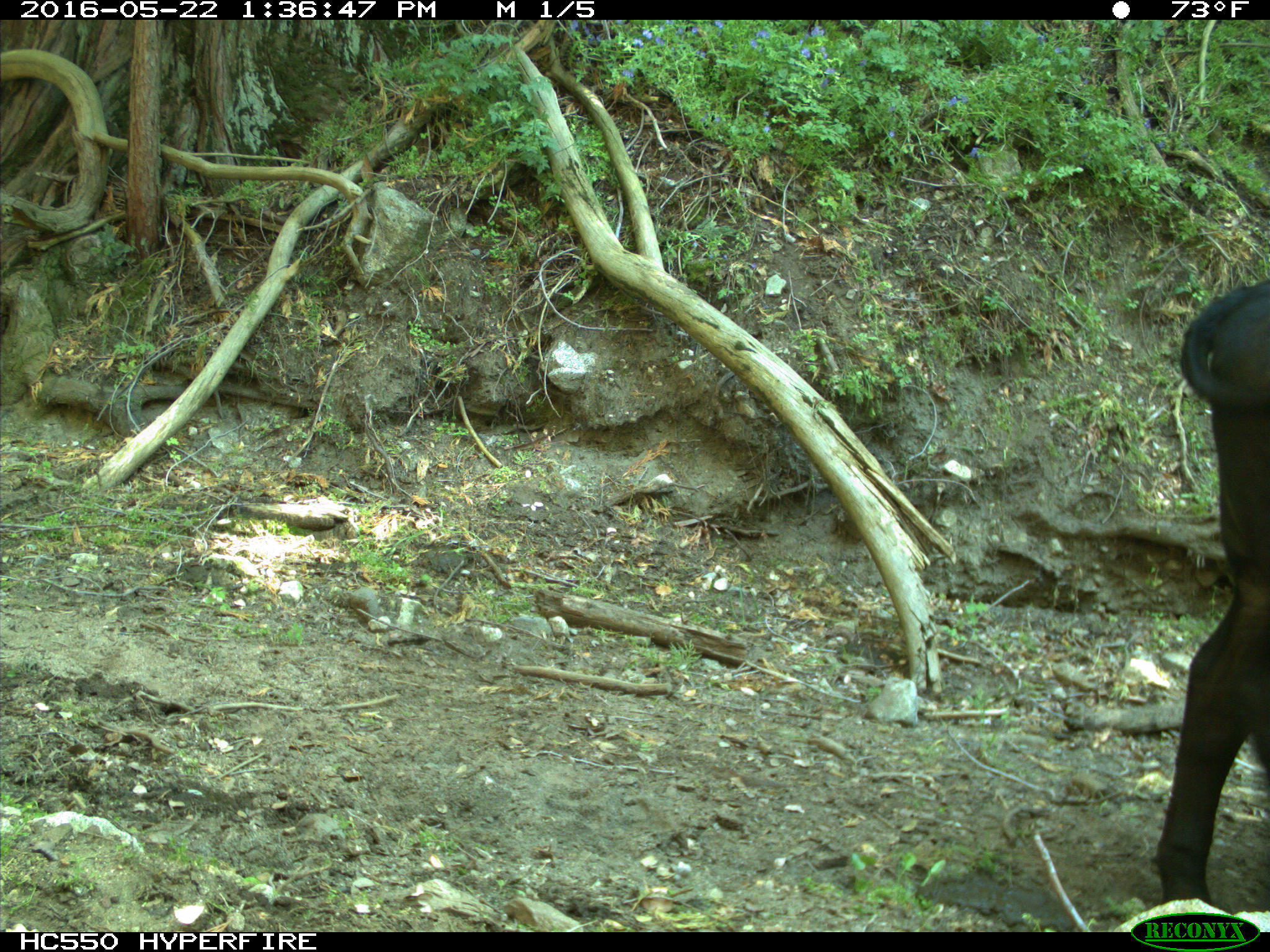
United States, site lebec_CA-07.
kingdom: Animalia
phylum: Chordata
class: Mammalia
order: Artiodactyla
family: Bovidae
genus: Bos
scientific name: Bos taurus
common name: domestic cow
Bos taurus (domestic cow).